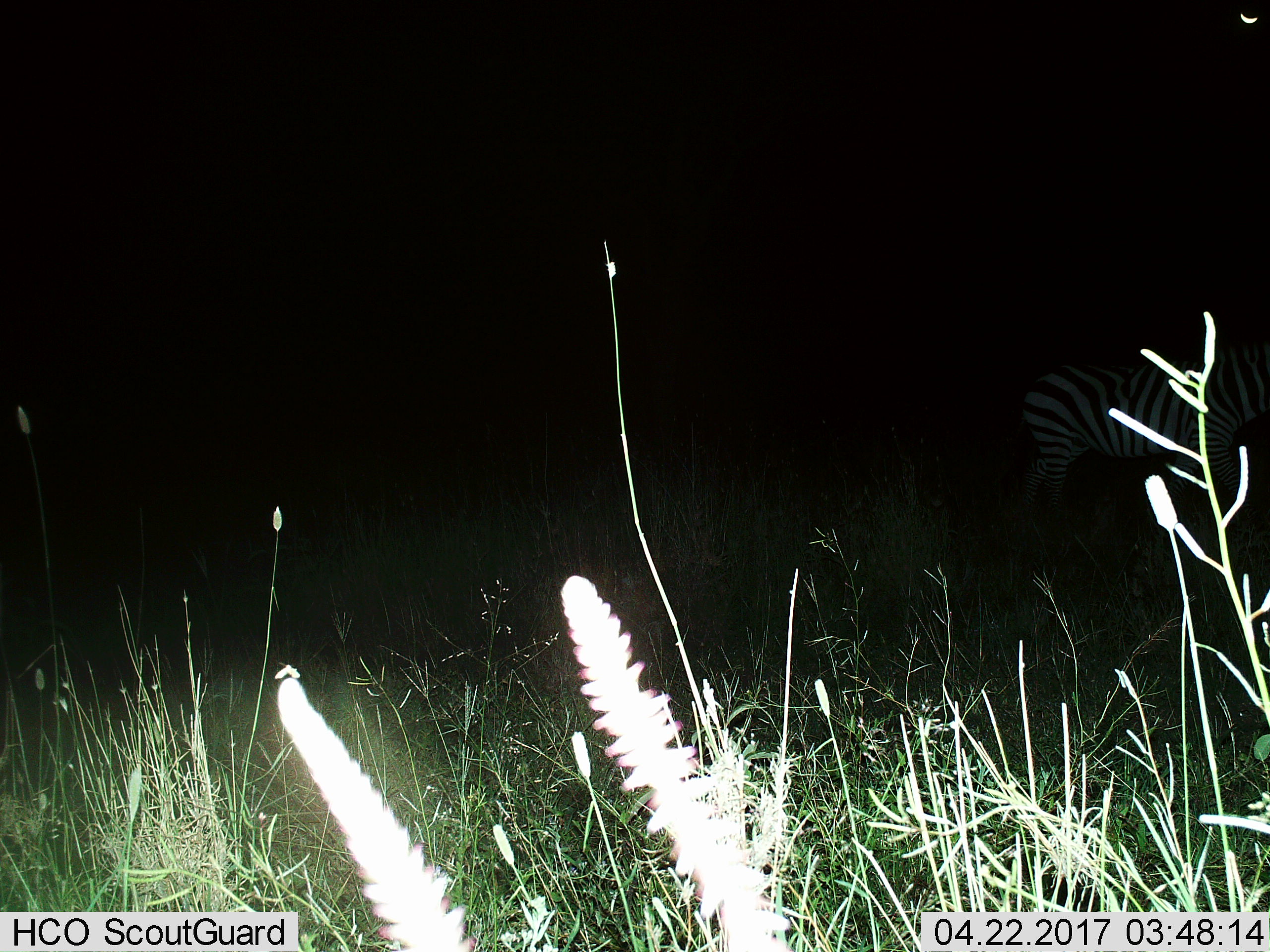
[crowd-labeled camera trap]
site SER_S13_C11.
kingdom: Animalia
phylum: Chordata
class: Mammalia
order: Perissodactyla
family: Equidae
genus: Equus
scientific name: Equus quagga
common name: plains zebra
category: zebraplains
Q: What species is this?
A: Zebraplains (plains zebra) (Equus quagga).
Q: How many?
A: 1.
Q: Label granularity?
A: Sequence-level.